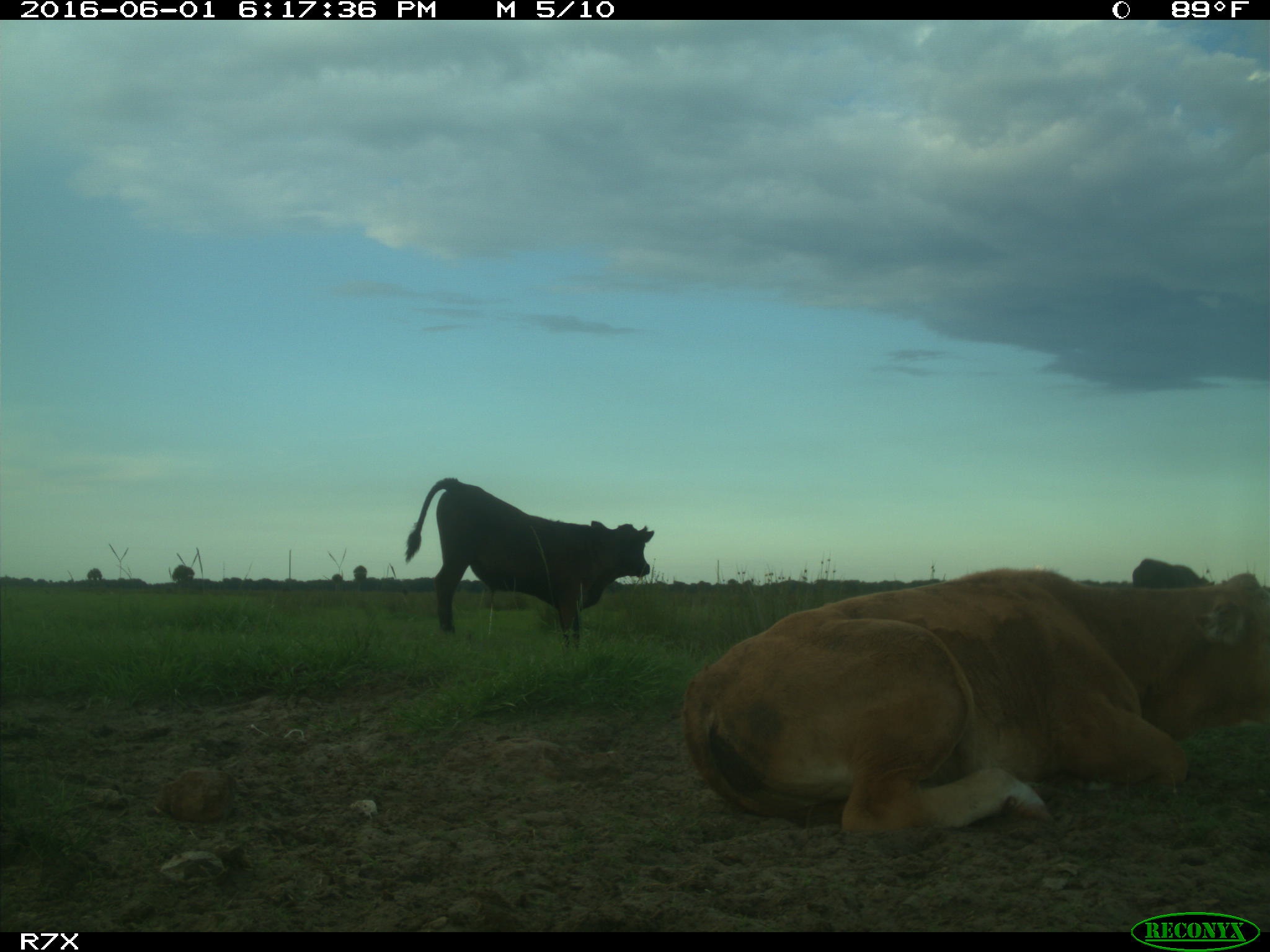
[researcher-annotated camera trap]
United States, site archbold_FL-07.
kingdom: Animalia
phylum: Chordata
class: Mammalia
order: Artiodactyla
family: Bovidae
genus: Bos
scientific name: Bos taurus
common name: domestic cow